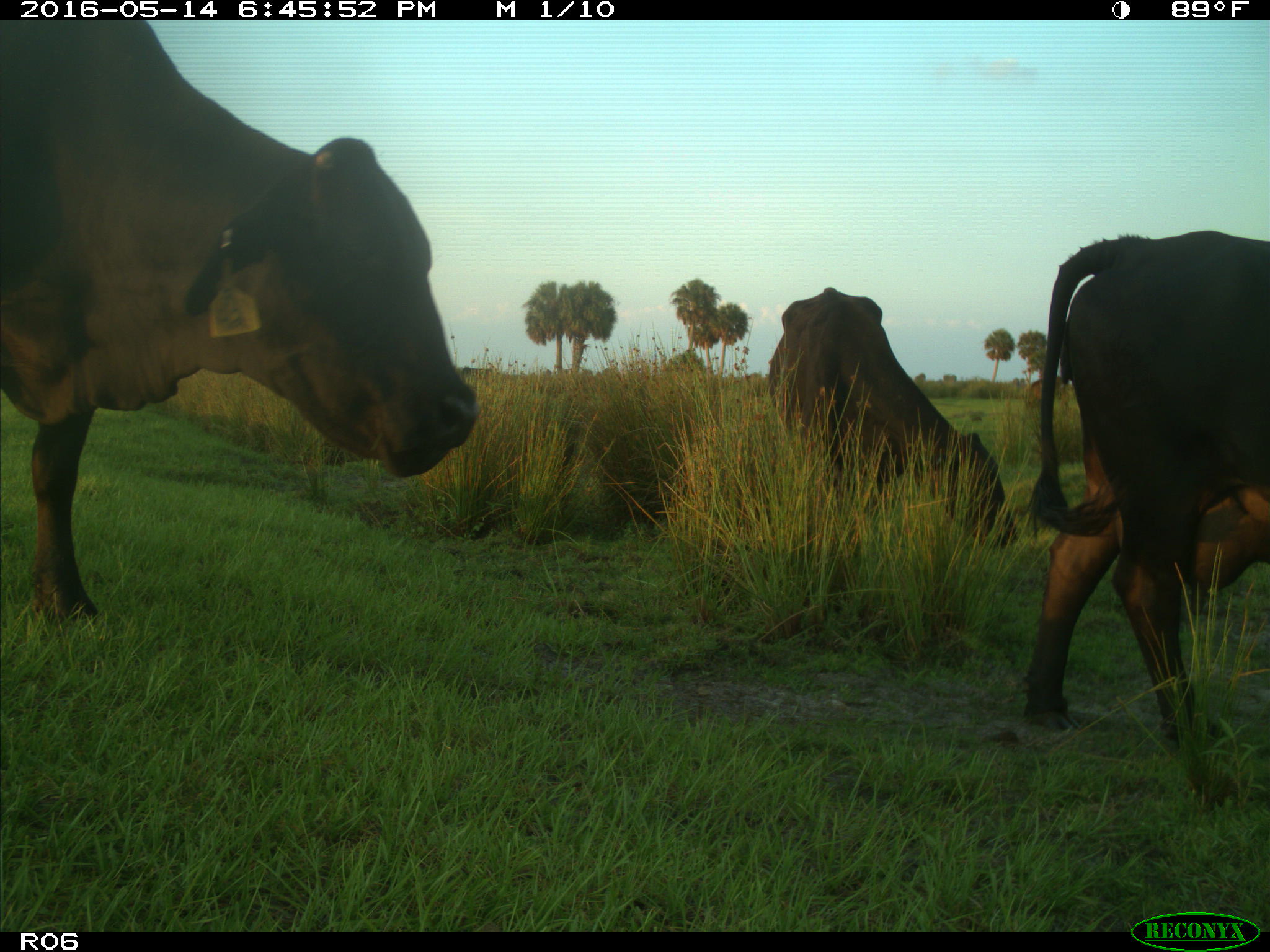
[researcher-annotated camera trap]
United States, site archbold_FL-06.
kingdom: Animalia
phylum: Chordata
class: Mammalia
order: Artiodactyla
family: Bovidae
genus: Bos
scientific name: Bos taurus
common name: domestic cow